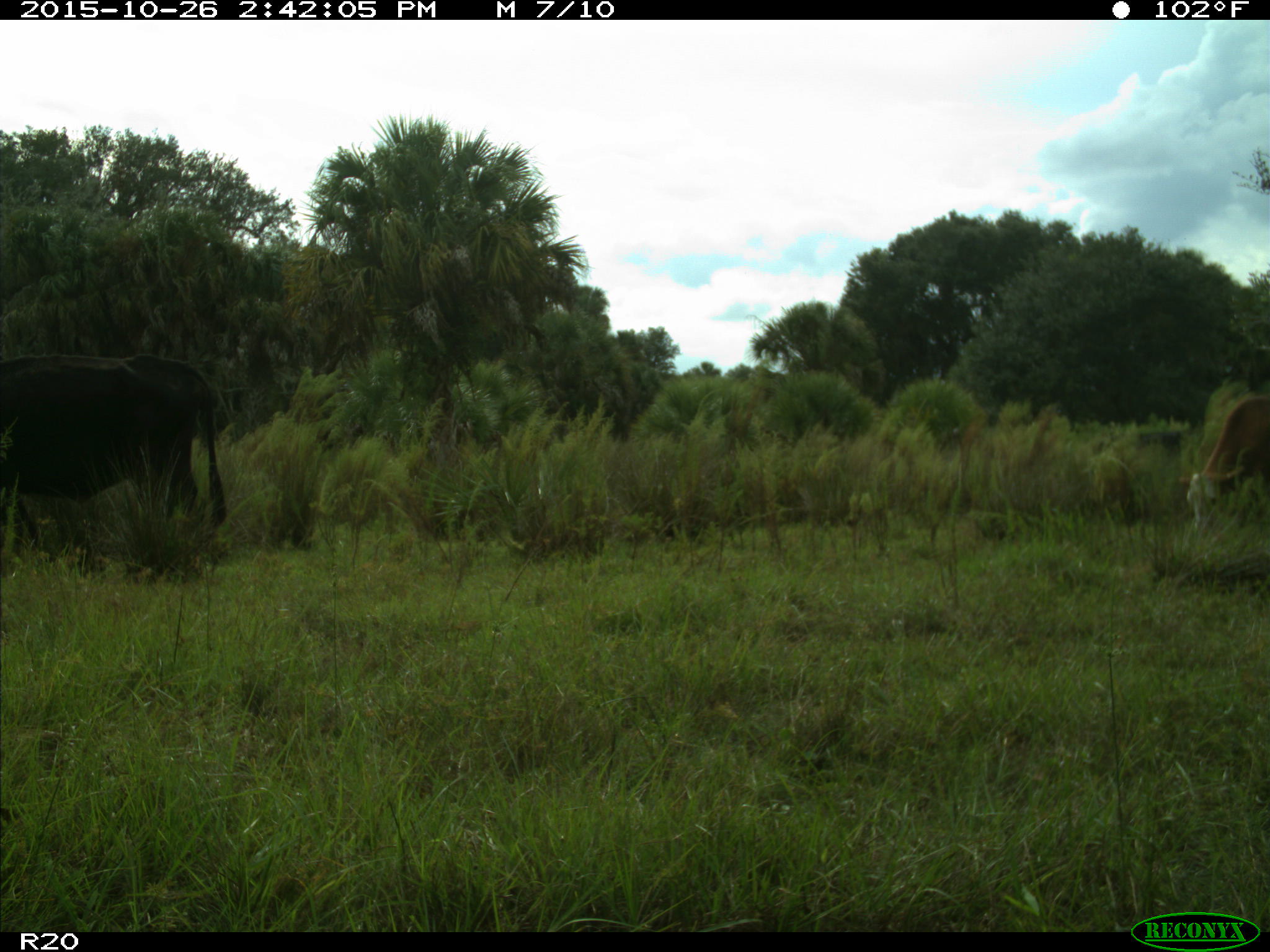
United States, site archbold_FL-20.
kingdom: Animalia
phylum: Chordata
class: Mammalia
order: Artiodactyla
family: Bovidae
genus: Bos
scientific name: Bos taurus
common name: domestic cow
Bos taurus (domestic cow).